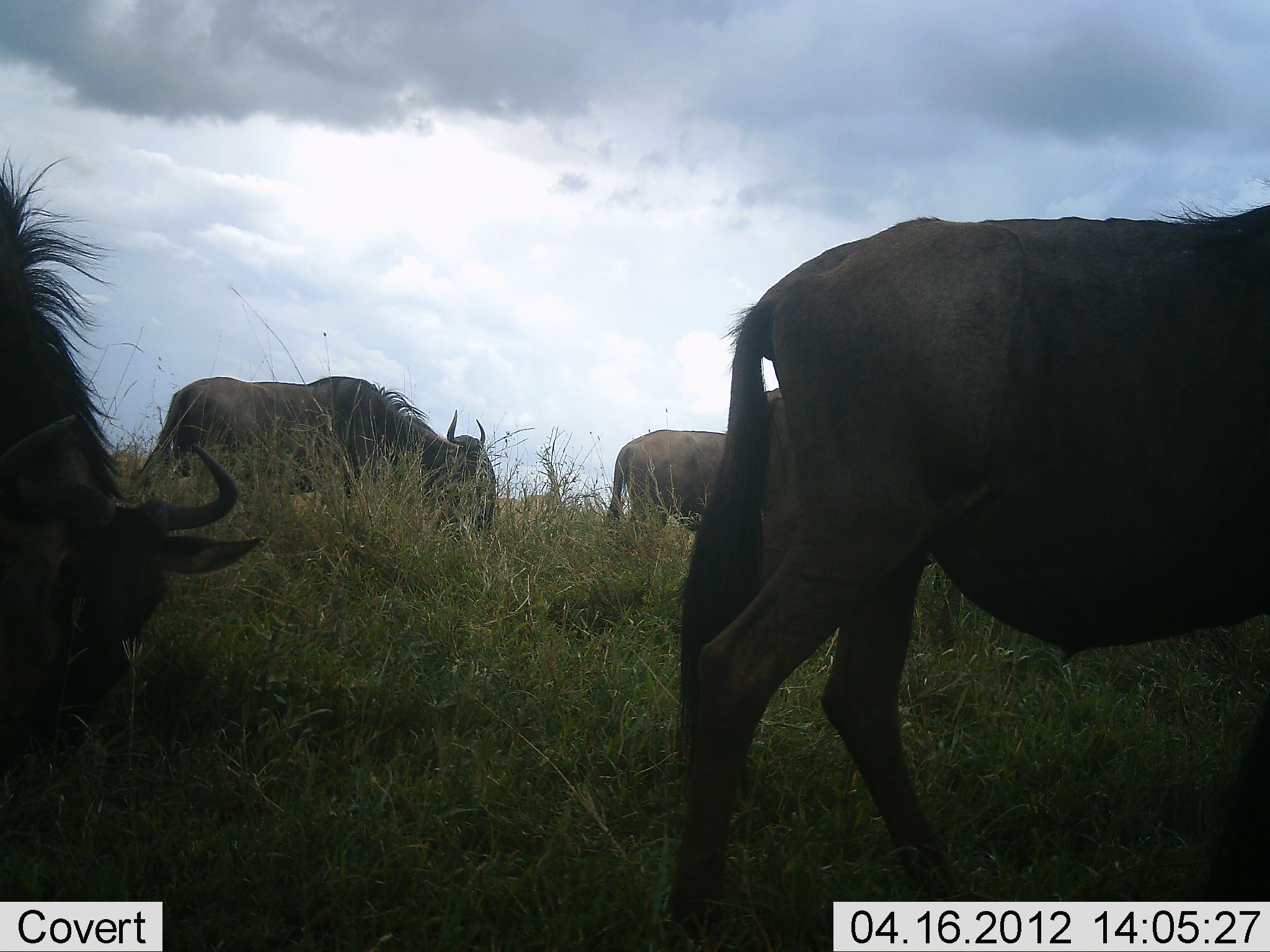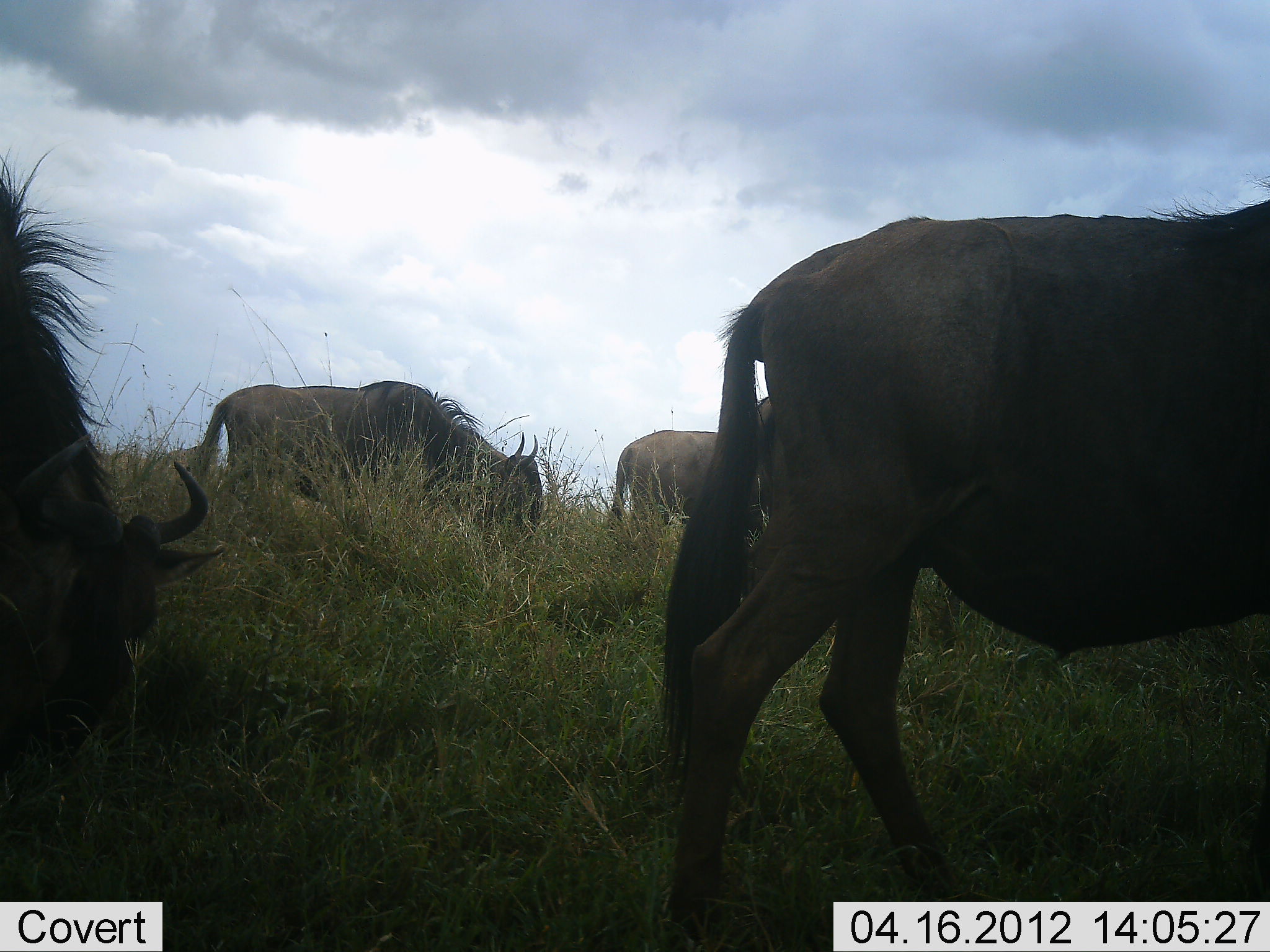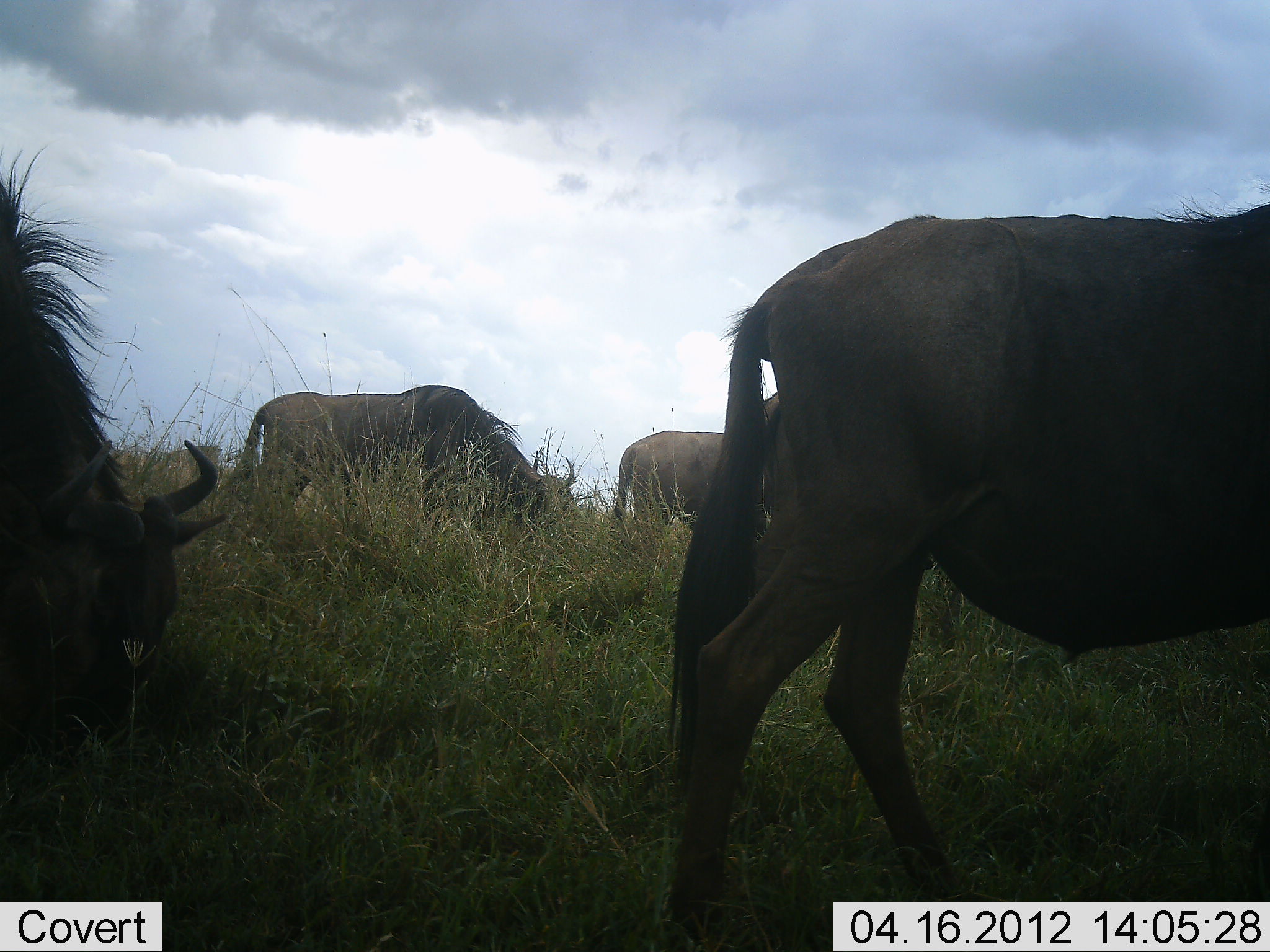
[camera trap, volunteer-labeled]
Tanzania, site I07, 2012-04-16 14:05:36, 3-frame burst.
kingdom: Animalia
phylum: Chordata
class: Mammalia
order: Artiodactyla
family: Bovidae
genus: Connochaetes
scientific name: Connochaetes taurinus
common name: blue wildebeest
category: wildebeest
Wildebeest (blue wildebeest) (Connochaetes taurinus), count 5. Behavior (volunteer vote fractions): standing 38%, resting 0%, moving 46%, interacting 0%. Young present (vote fraction): 0%. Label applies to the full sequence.